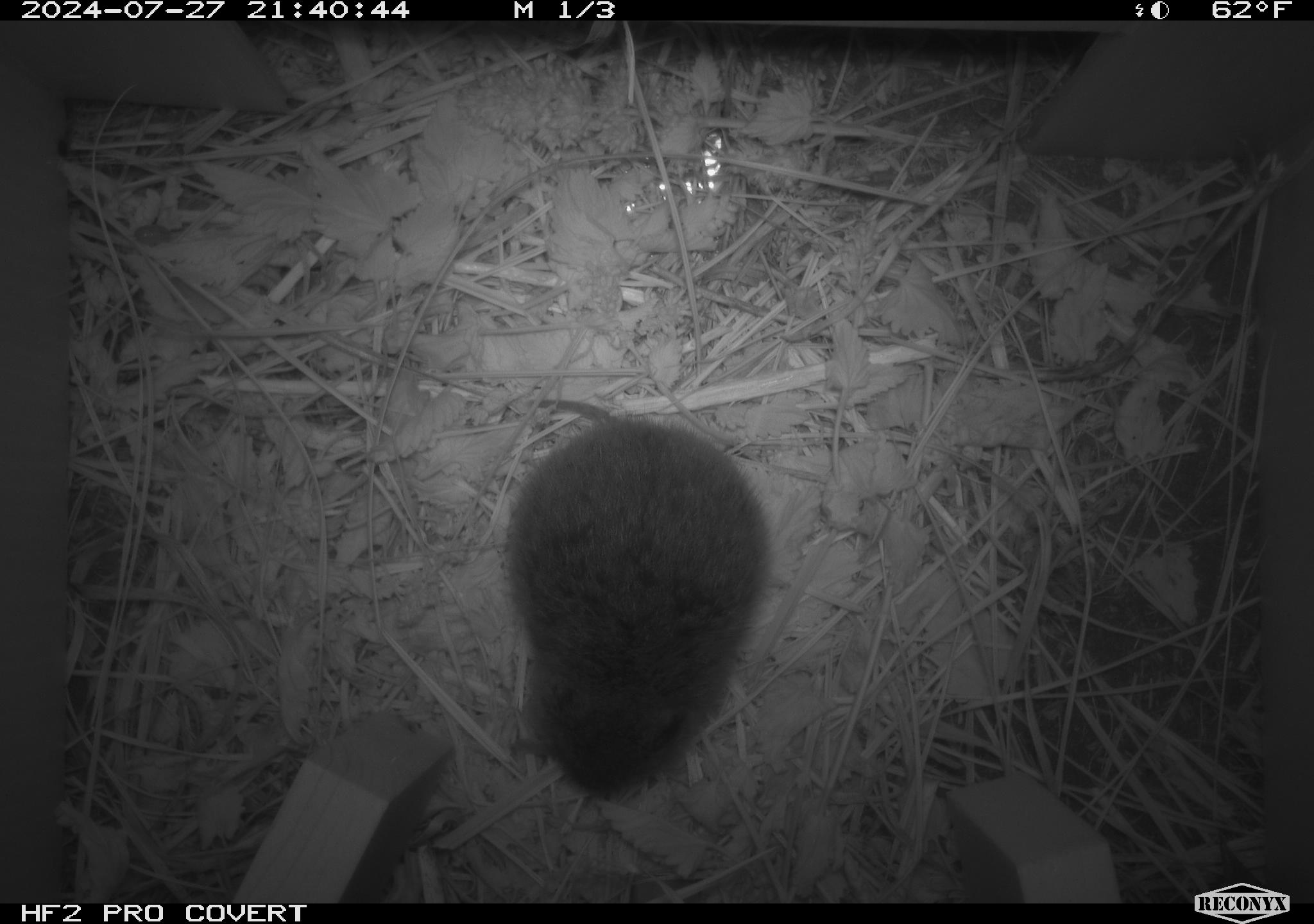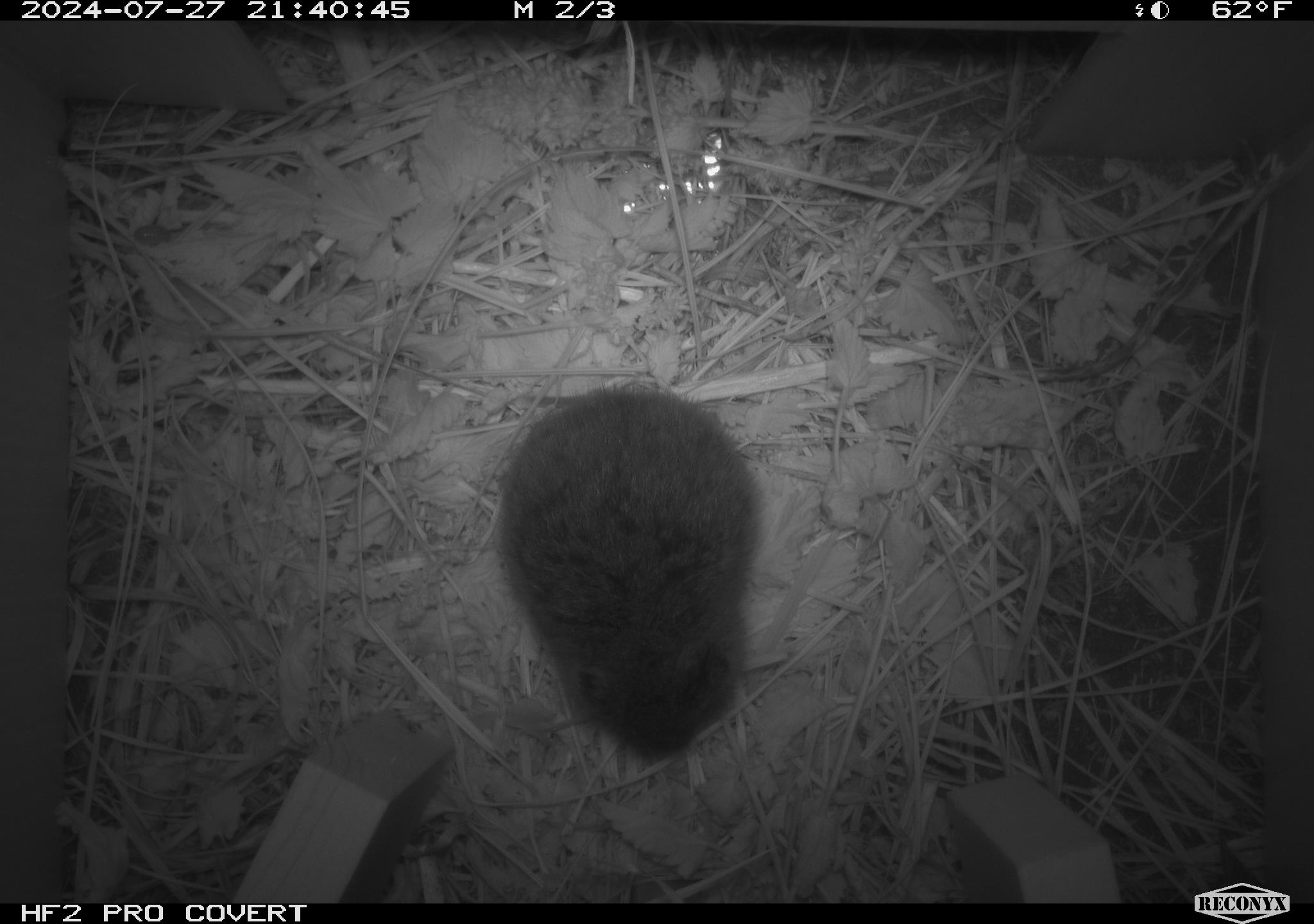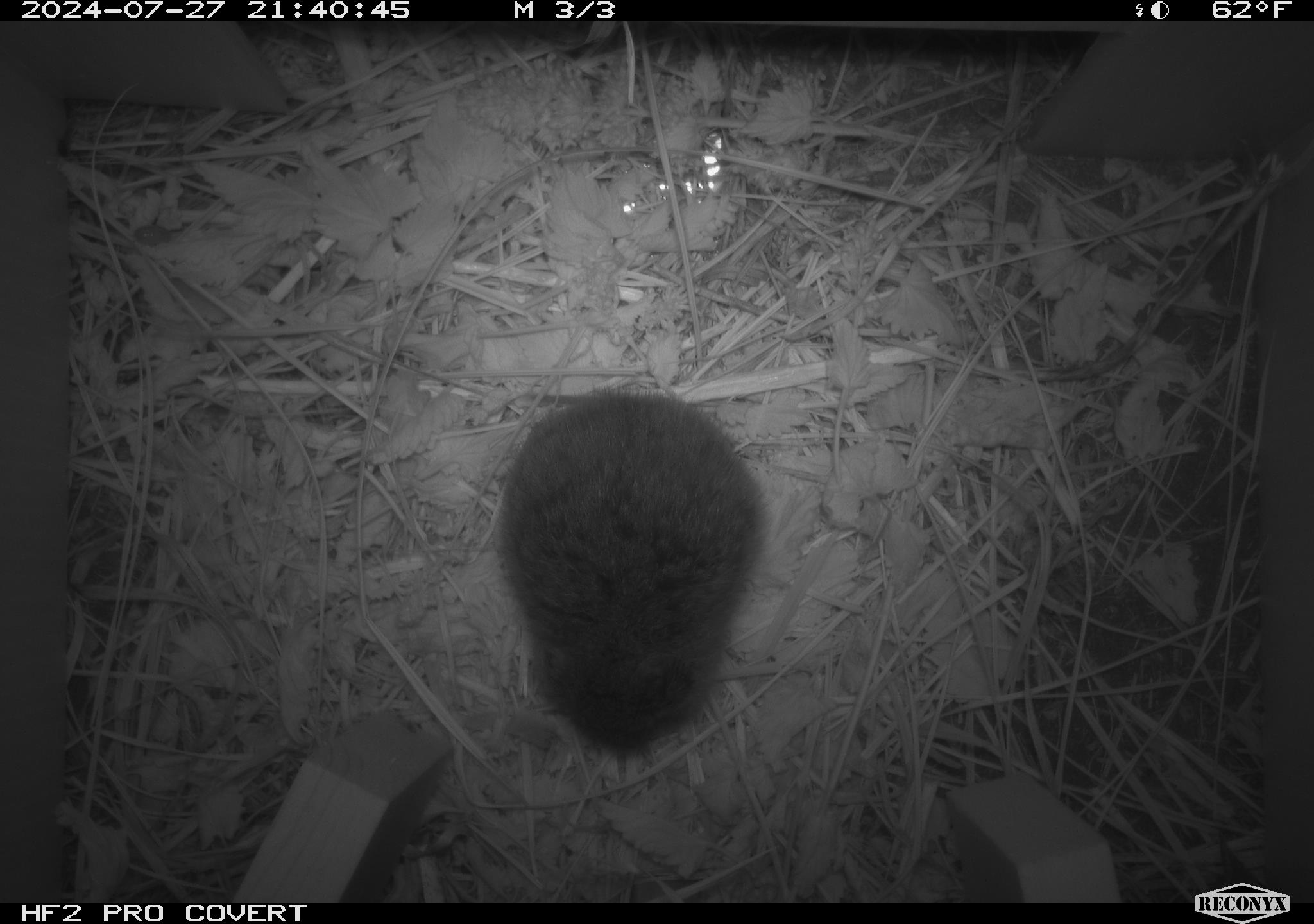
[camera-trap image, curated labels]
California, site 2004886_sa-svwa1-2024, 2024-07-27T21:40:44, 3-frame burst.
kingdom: Animalia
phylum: Chordata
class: Mammalia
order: Rodentia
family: Cricetidae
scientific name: Arvicolinae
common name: voles, lemmings, and muskrats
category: arvicolinae subfamily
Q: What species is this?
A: Arvicolinae subfamily (voles, lemmings, and muskrats) (Arvicolinae).